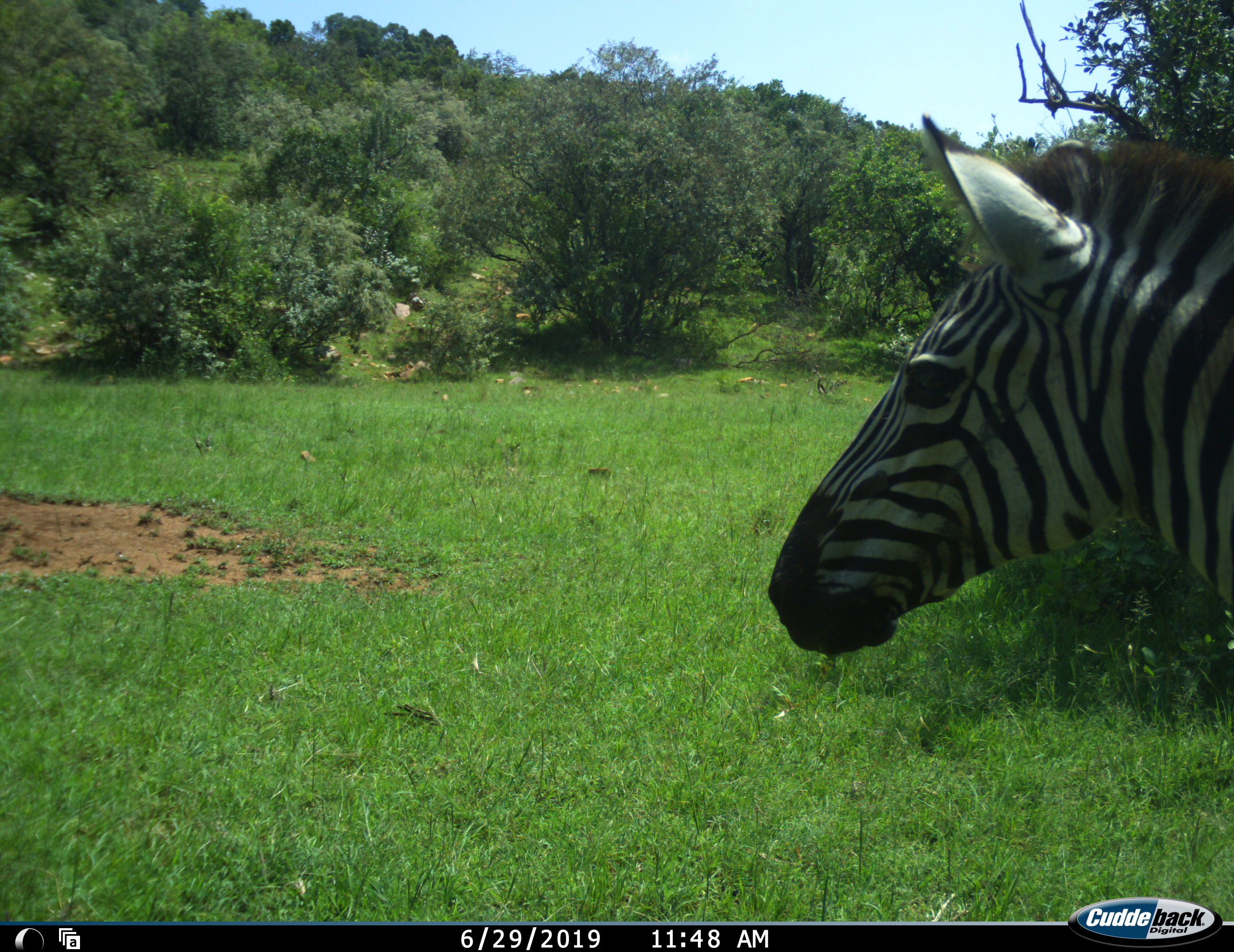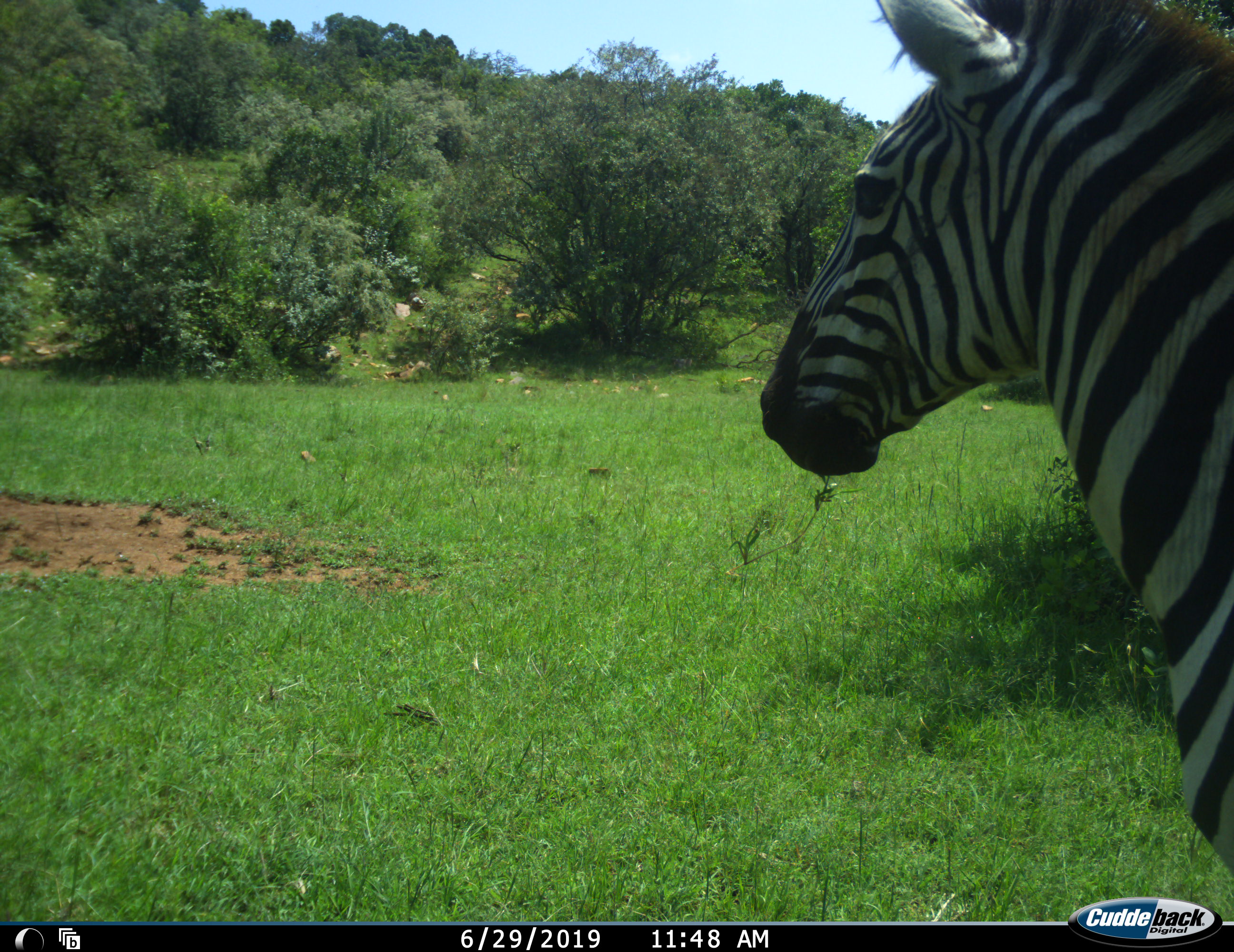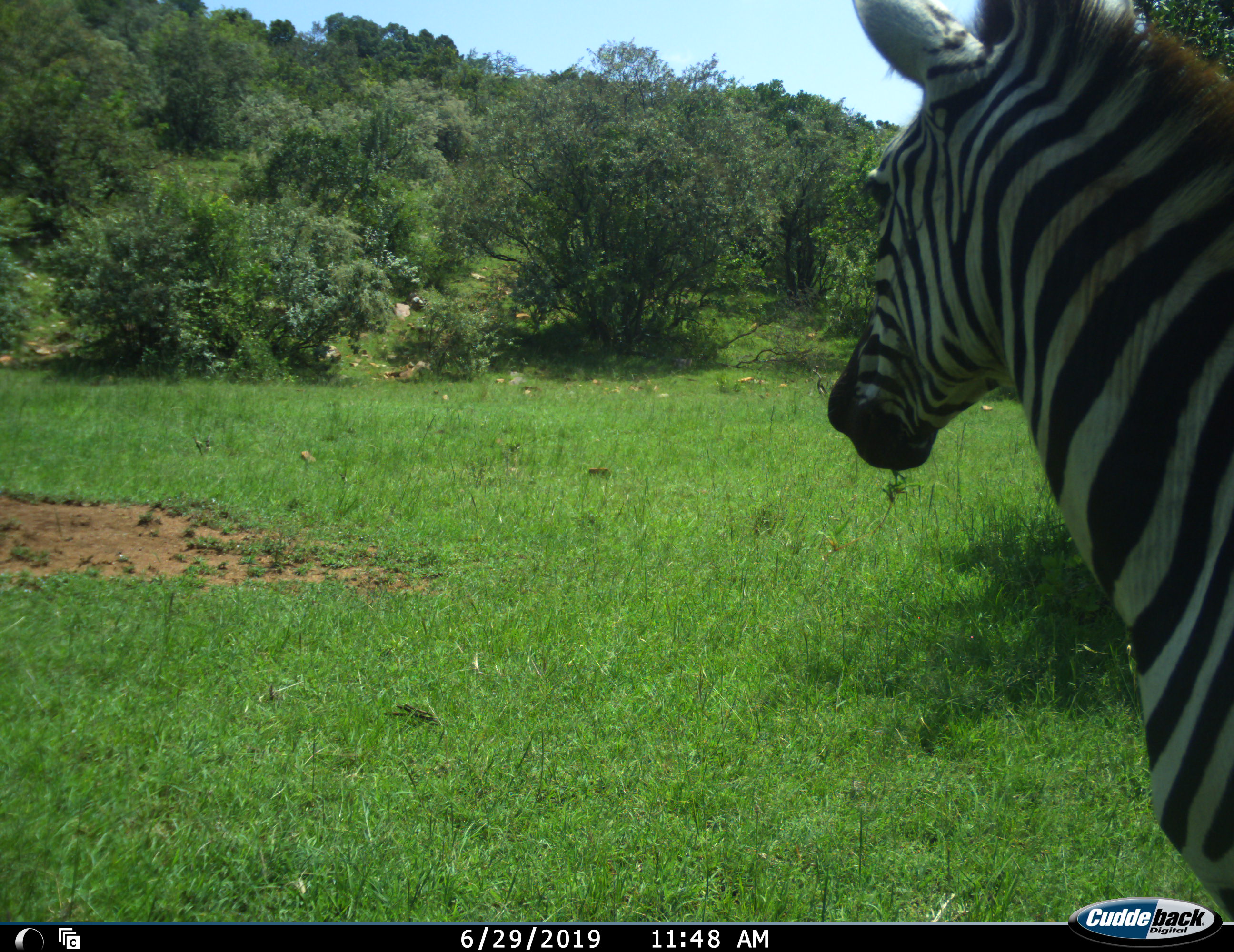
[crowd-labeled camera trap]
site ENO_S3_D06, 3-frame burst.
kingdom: Animalia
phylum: Chordata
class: Mammalia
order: Perissodactyla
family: Equidae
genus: Equus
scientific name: Equus quagga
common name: plains zebra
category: zebraplains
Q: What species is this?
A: Zebraplains (plains zebra) (Equus quagga).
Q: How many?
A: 1.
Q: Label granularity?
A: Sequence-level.